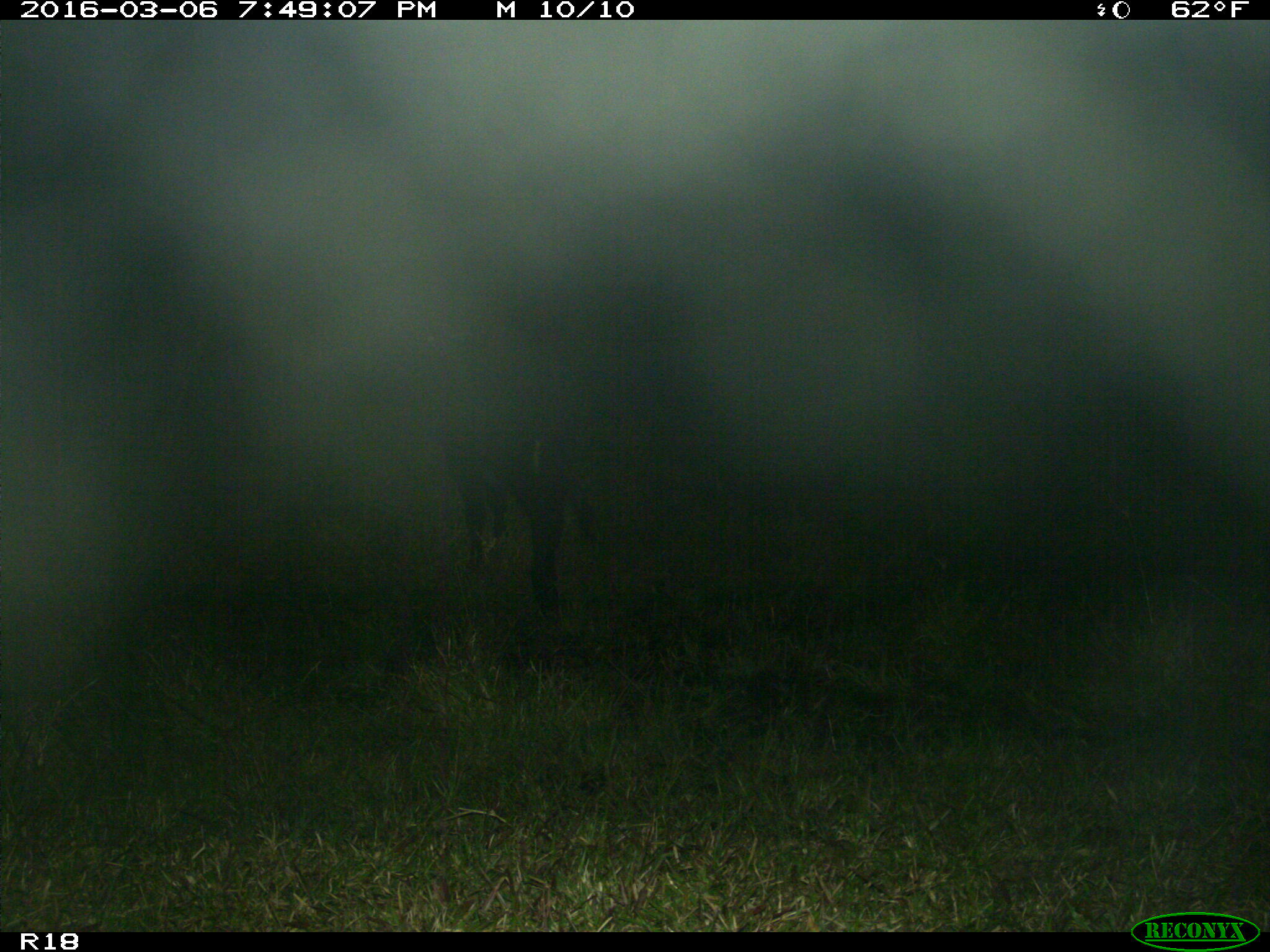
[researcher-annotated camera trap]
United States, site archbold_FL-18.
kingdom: Animalia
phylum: Chordata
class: Mammalia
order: Artiodactyla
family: Bovidae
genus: Bos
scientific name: Bos taurus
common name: domestic cow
Bos taurus (domestic cow).